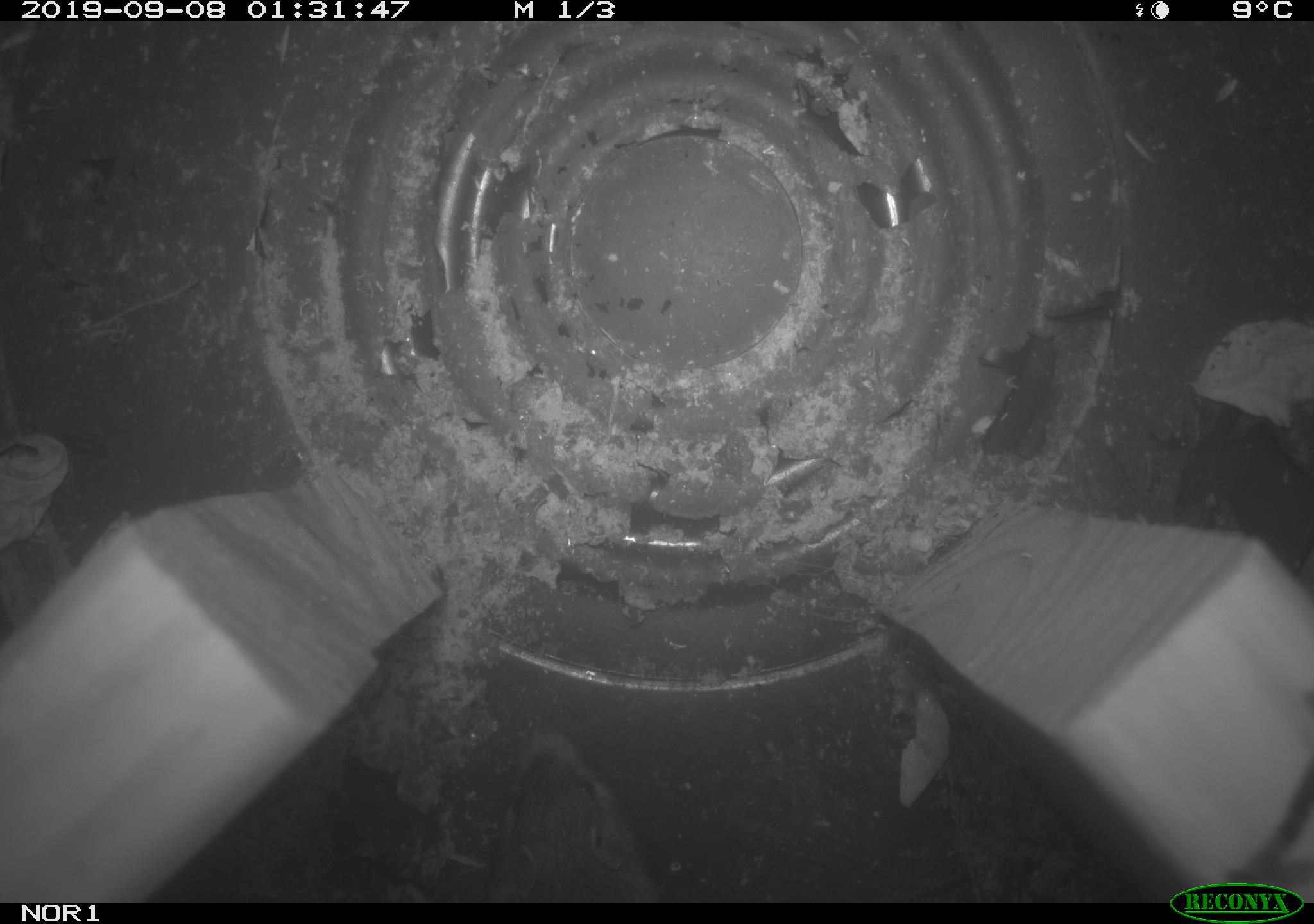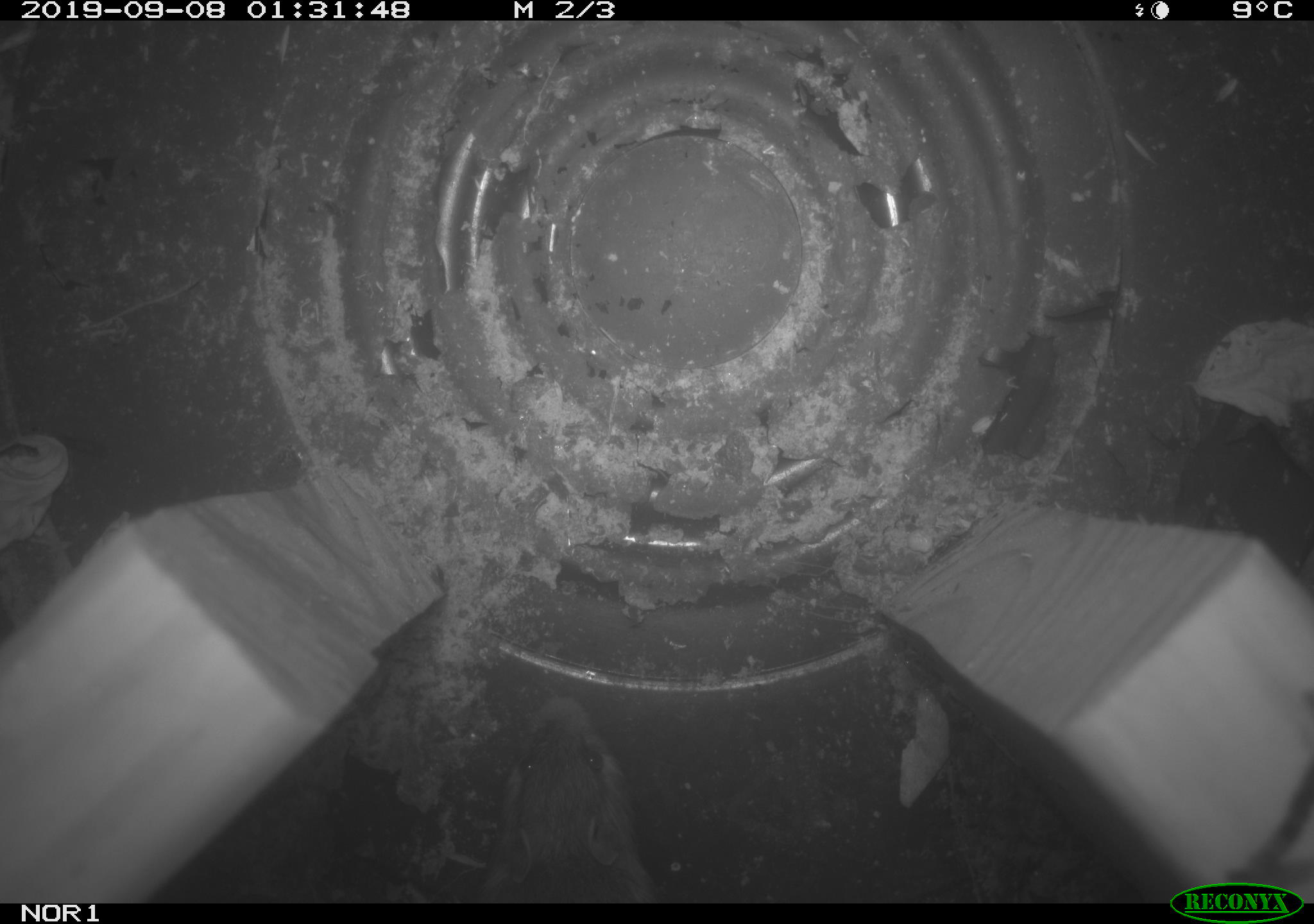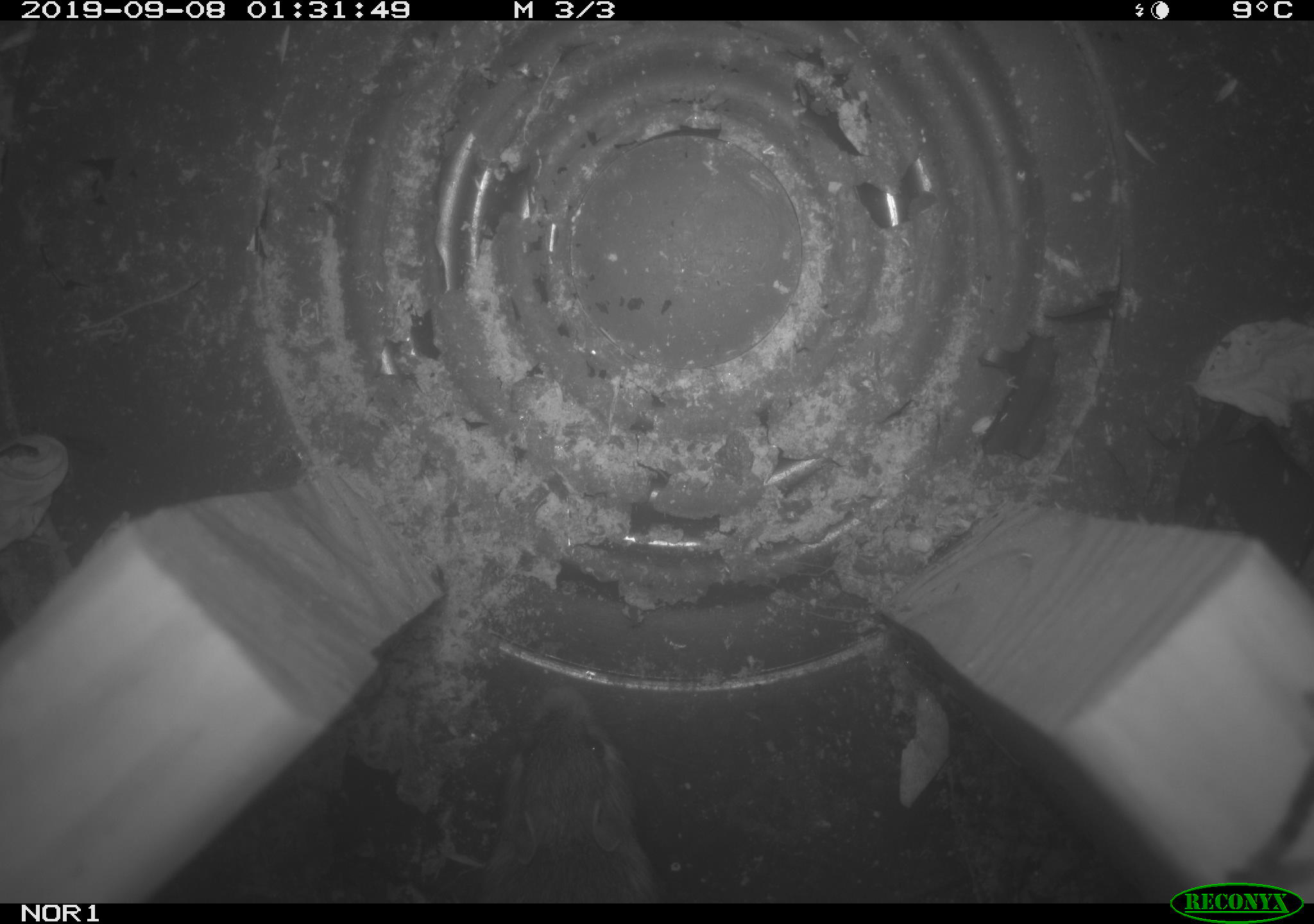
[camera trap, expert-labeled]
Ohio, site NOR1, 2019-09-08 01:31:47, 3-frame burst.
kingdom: Animalia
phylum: Chordata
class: Mammalia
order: Rodentia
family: Zapodidae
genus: Napaeozapus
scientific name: Napaeozapus insignis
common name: woodland jumping mouse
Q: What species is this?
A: Woodland jumping mouse (Napaeozapus insignis).